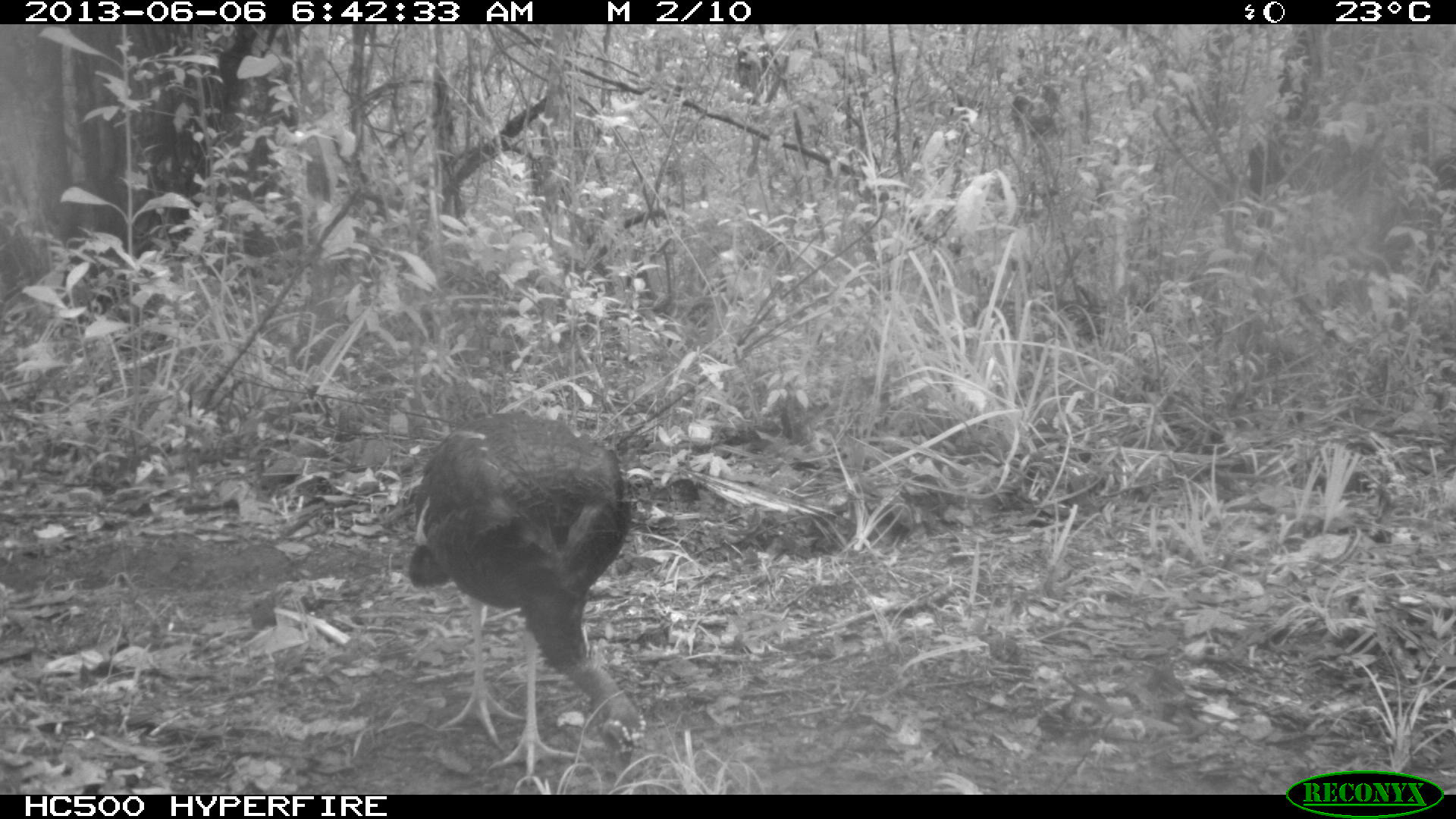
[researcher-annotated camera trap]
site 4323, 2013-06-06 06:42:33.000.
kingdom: Animalia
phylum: Chordata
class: Aves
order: Galliformes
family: Phasianidae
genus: Meleagris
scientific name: Meleagris ocellata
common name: ocellated turkey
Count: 1.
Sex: male.